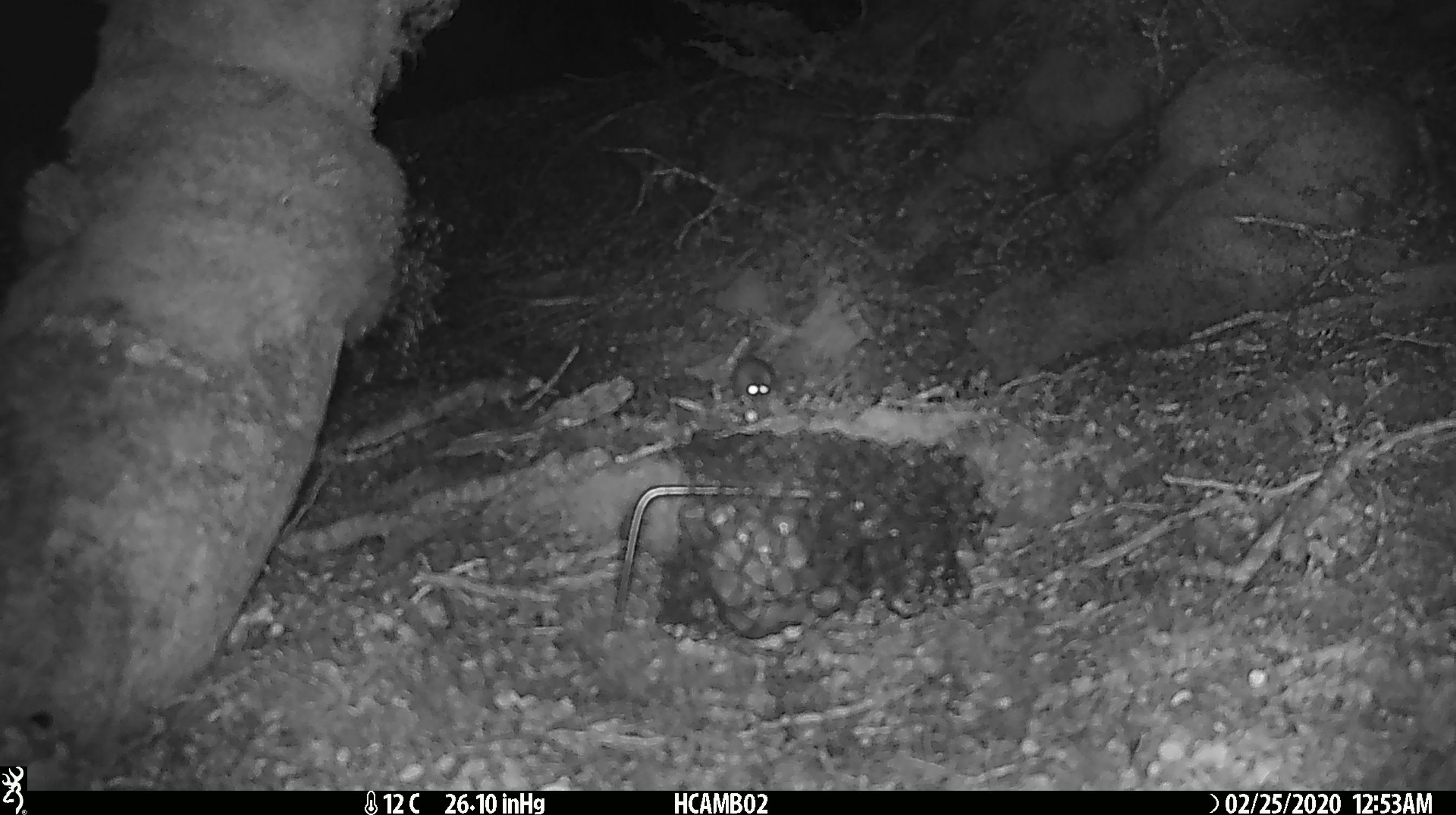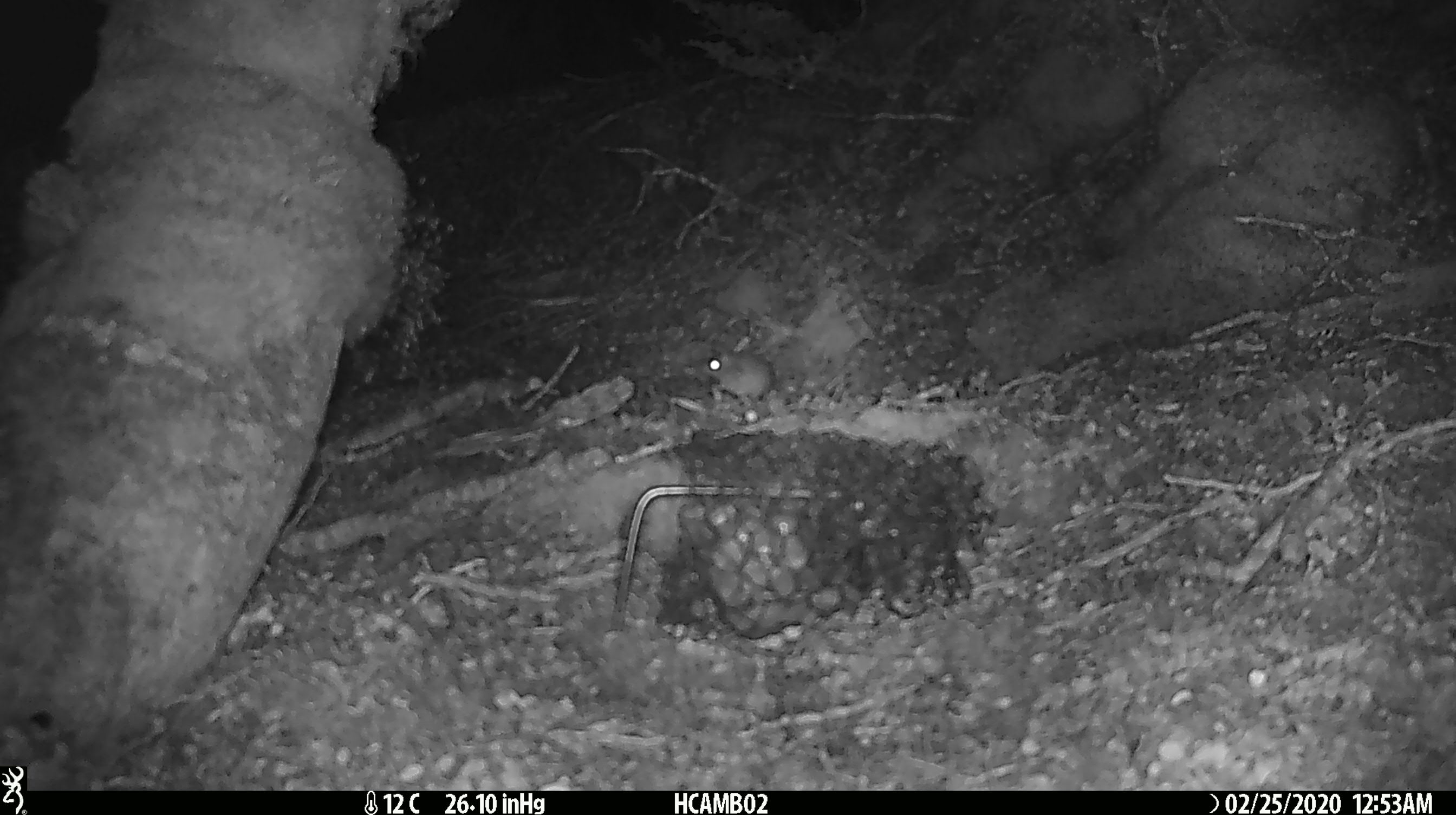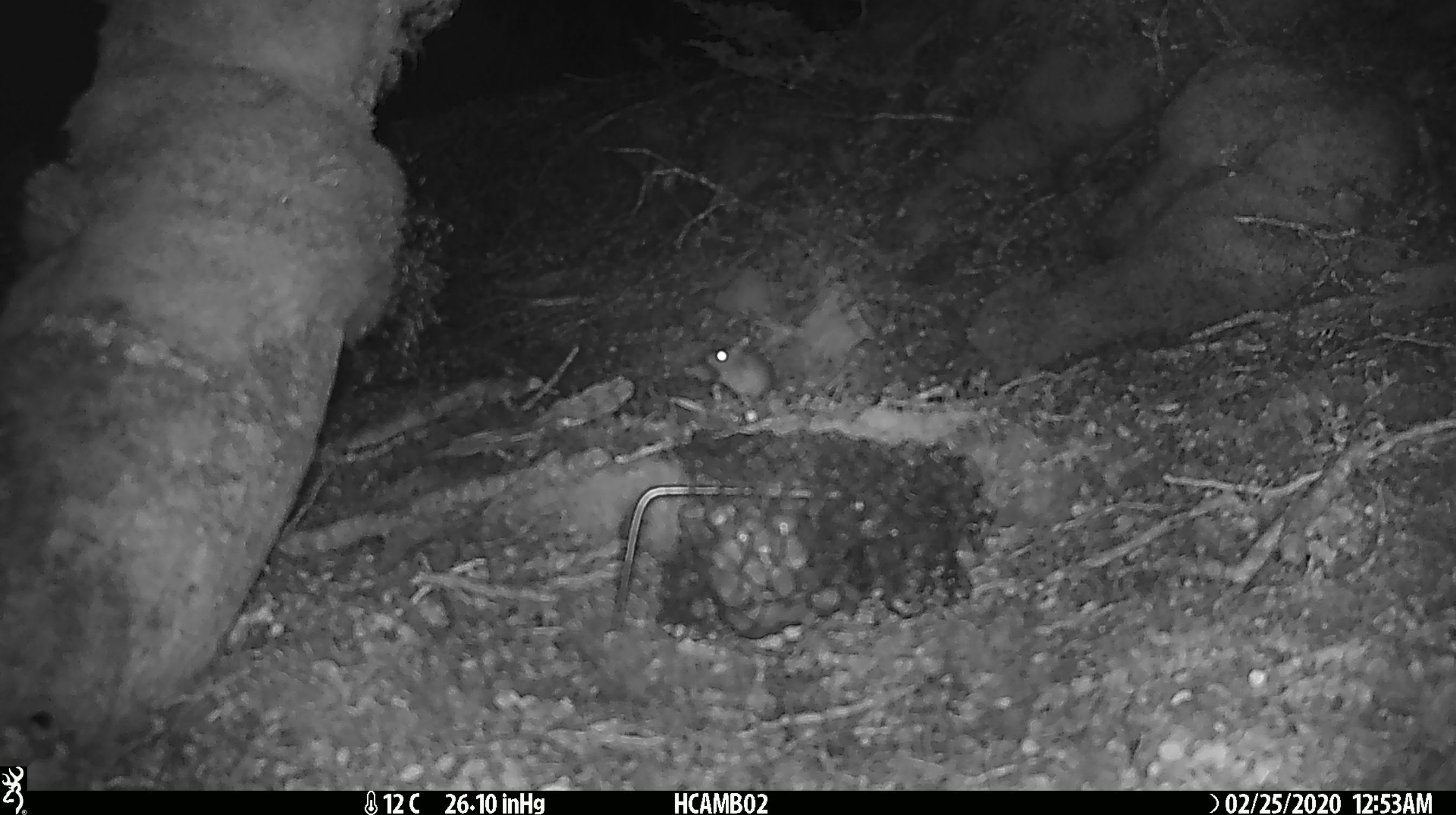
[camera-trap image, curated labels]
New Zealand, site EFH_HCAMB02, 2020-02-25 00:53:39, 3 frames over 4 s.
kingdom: Animalia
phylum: Chordata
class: Mammalia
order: Rodentia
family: Muridae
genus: Mus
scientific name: Mus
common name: mouse